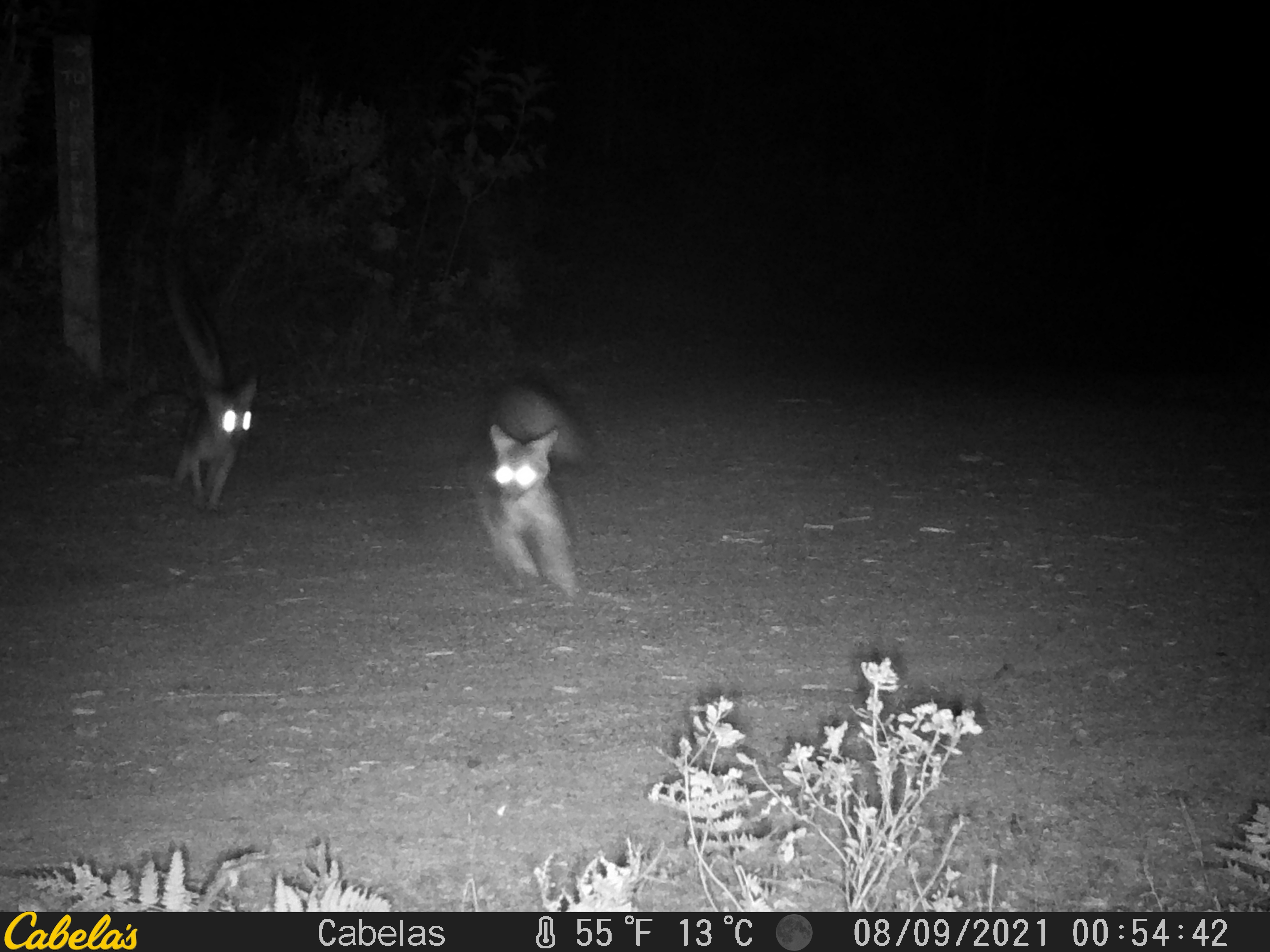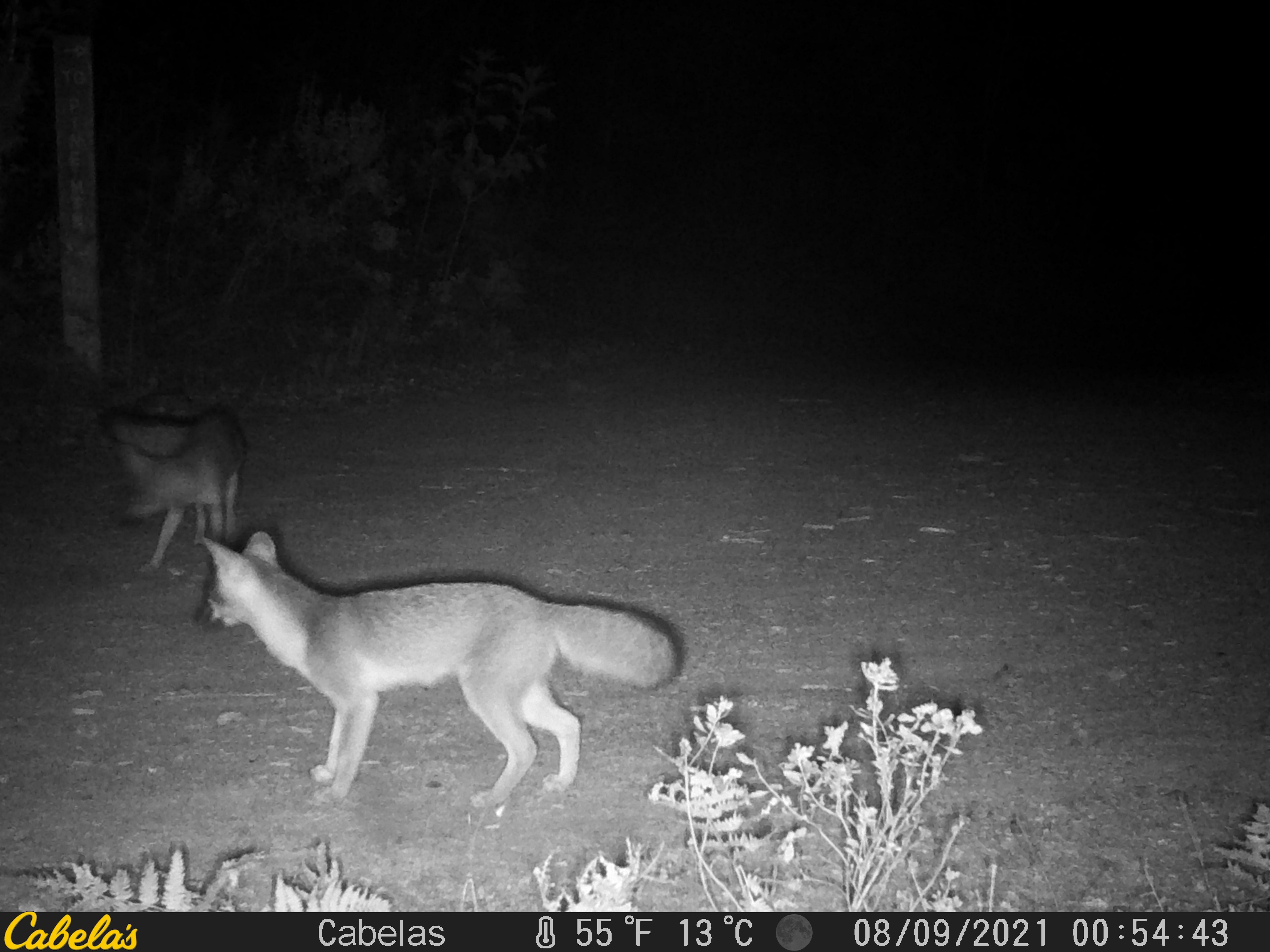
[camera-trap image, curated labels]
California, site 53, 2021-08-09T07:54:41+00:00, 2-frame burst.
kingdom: Animalia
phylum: Chordata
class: Mammalia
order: Carnivora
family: Canidae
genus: Urocyon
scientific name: Urocyon cinereoargenteus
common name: gray fox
Gray fox (Urocyon cinereoargenteus).